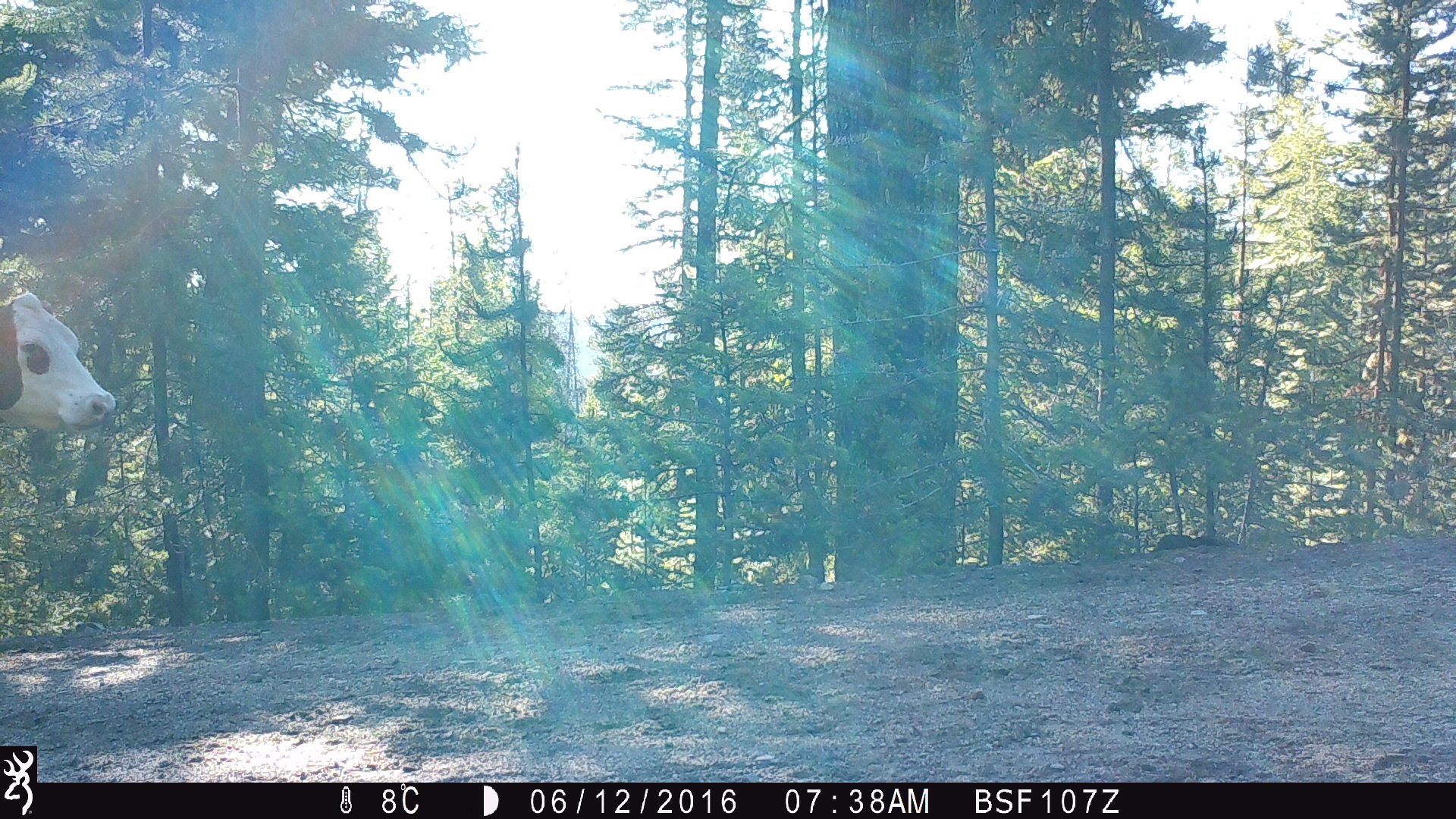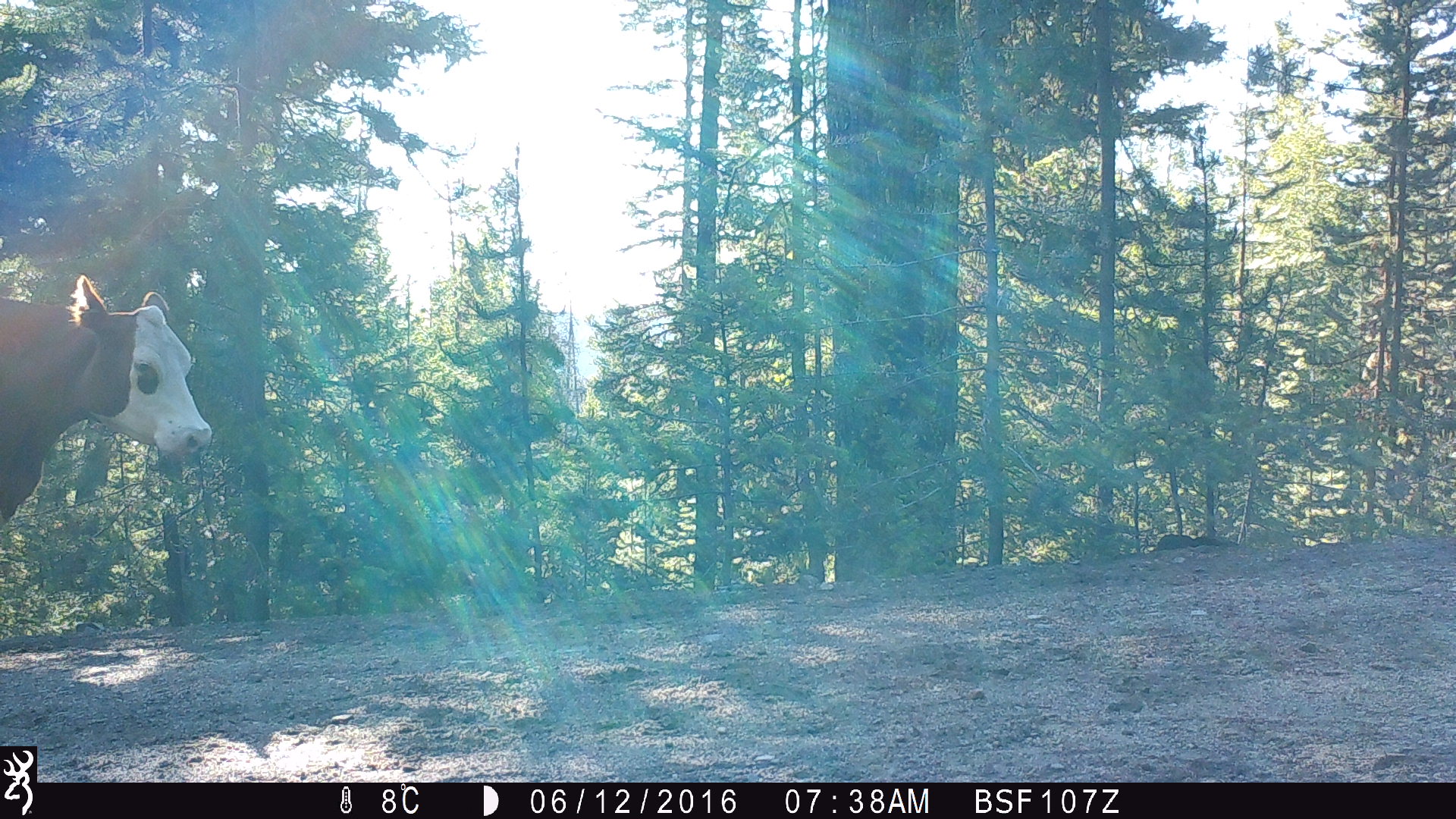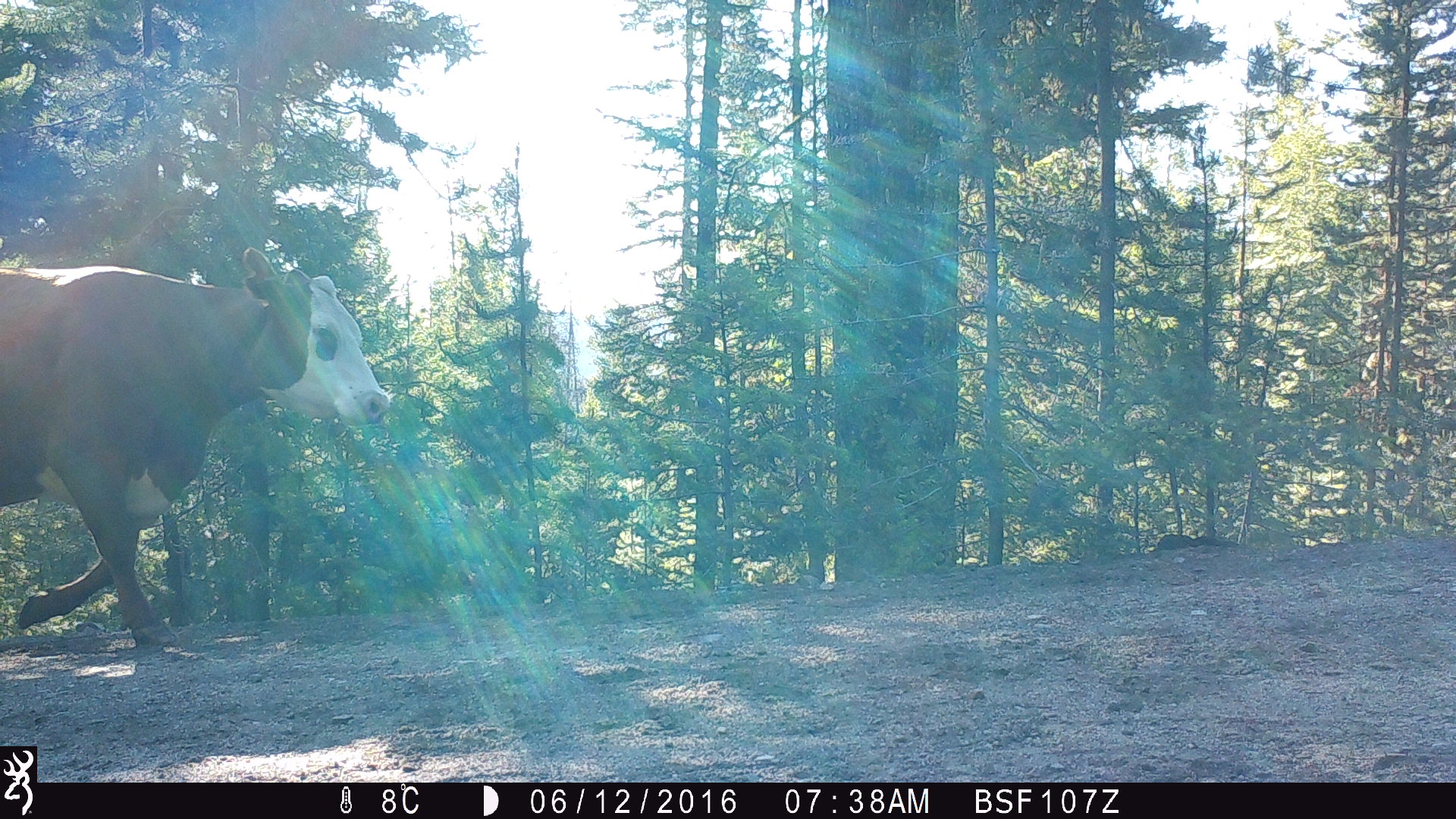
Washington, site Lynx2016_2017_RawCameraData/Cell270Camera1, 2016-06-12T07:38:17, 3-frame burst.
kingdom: Animalia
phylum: Chordata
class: Mammalia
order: Artiodactyla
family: Bovidae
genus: Bos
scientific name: Bos taurus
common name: domestic cattle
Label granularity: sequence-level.